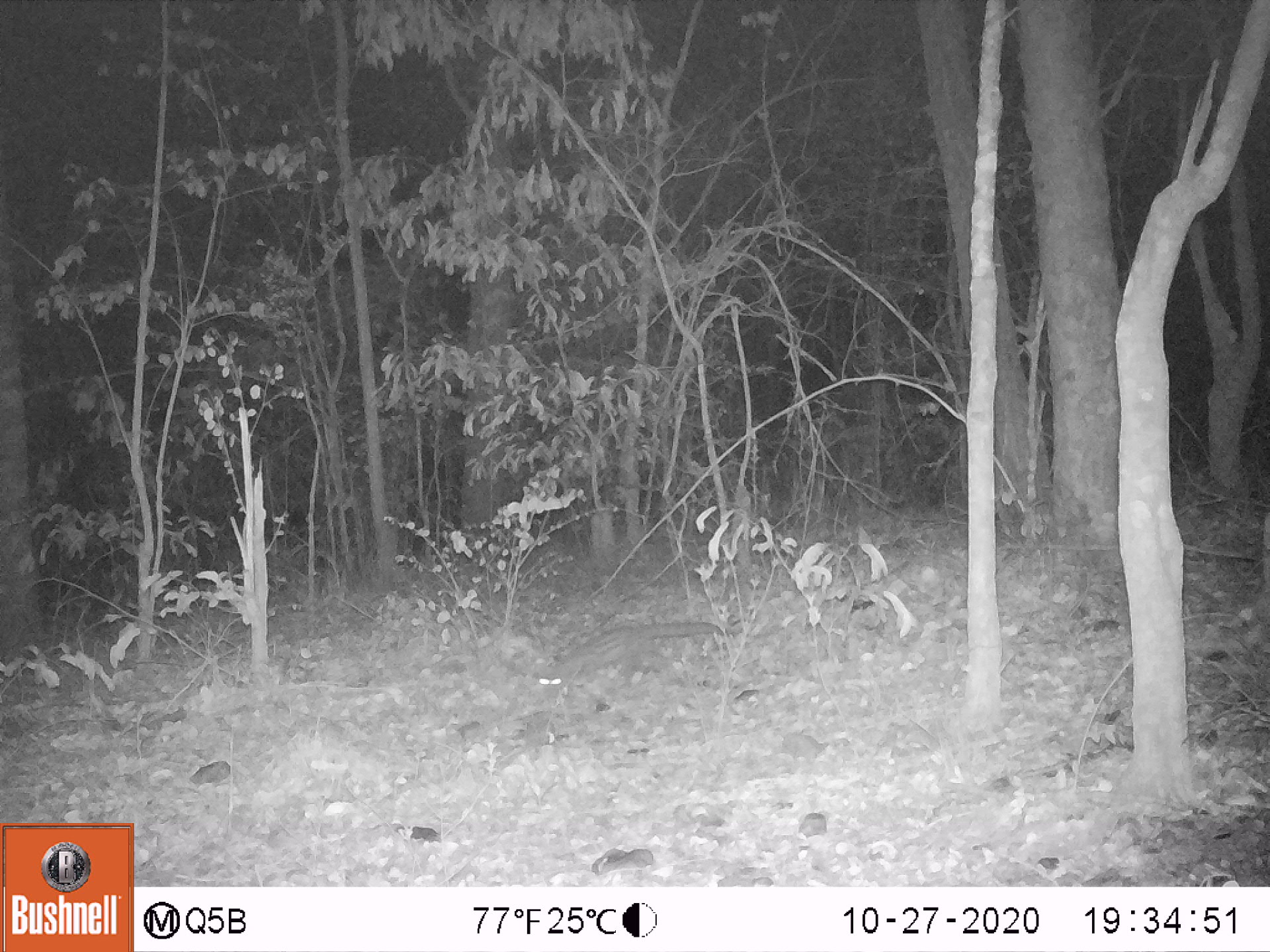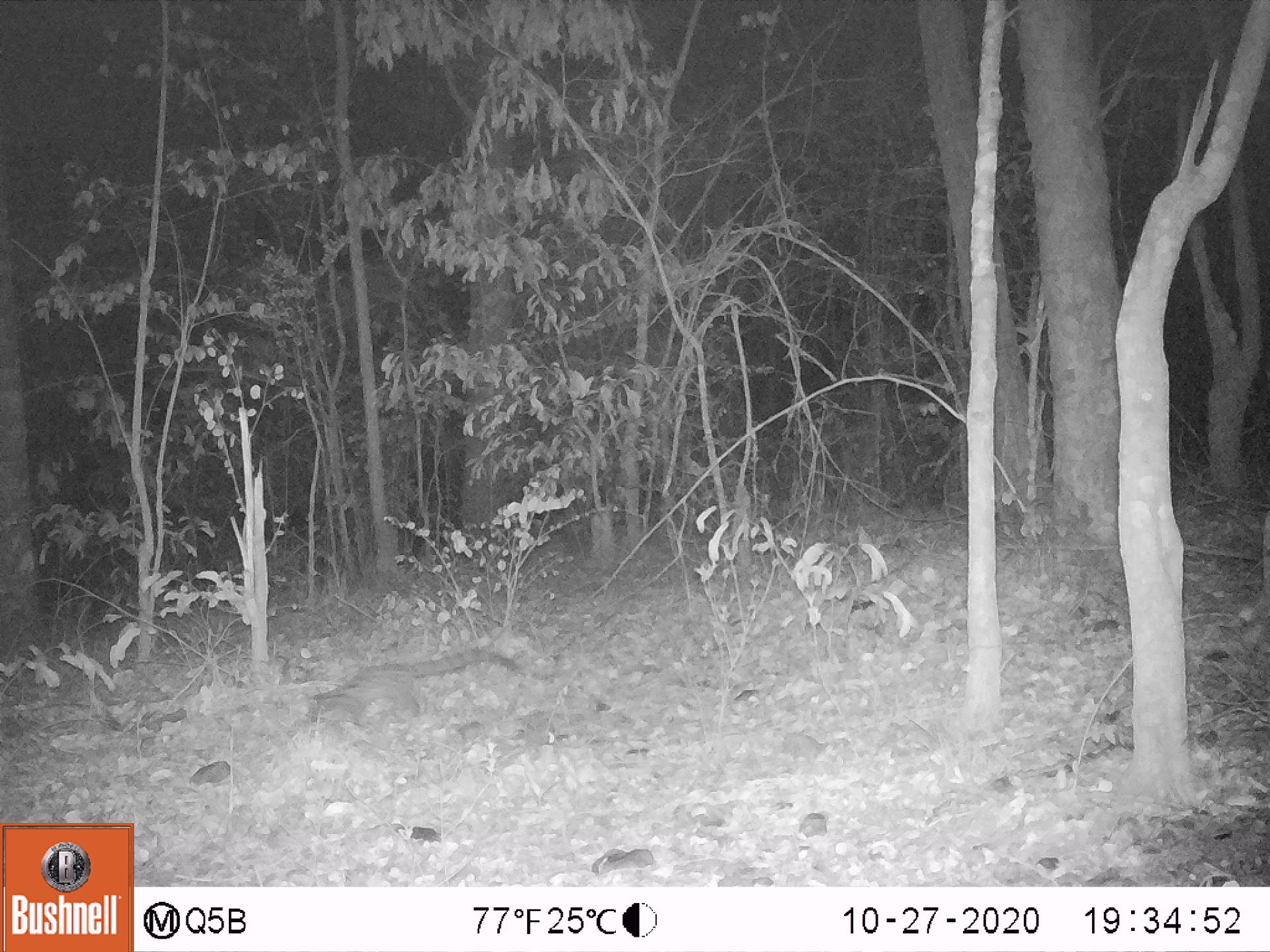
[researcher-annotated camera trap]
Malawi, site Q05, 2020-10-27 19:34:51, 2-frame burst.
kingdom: Animalia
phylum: Chordata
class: Mammalia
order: Carnivora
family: Viverridae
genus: Genetta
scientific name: Genetta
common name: genet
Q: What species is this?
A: Genet (Genetta).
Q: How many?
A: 1.